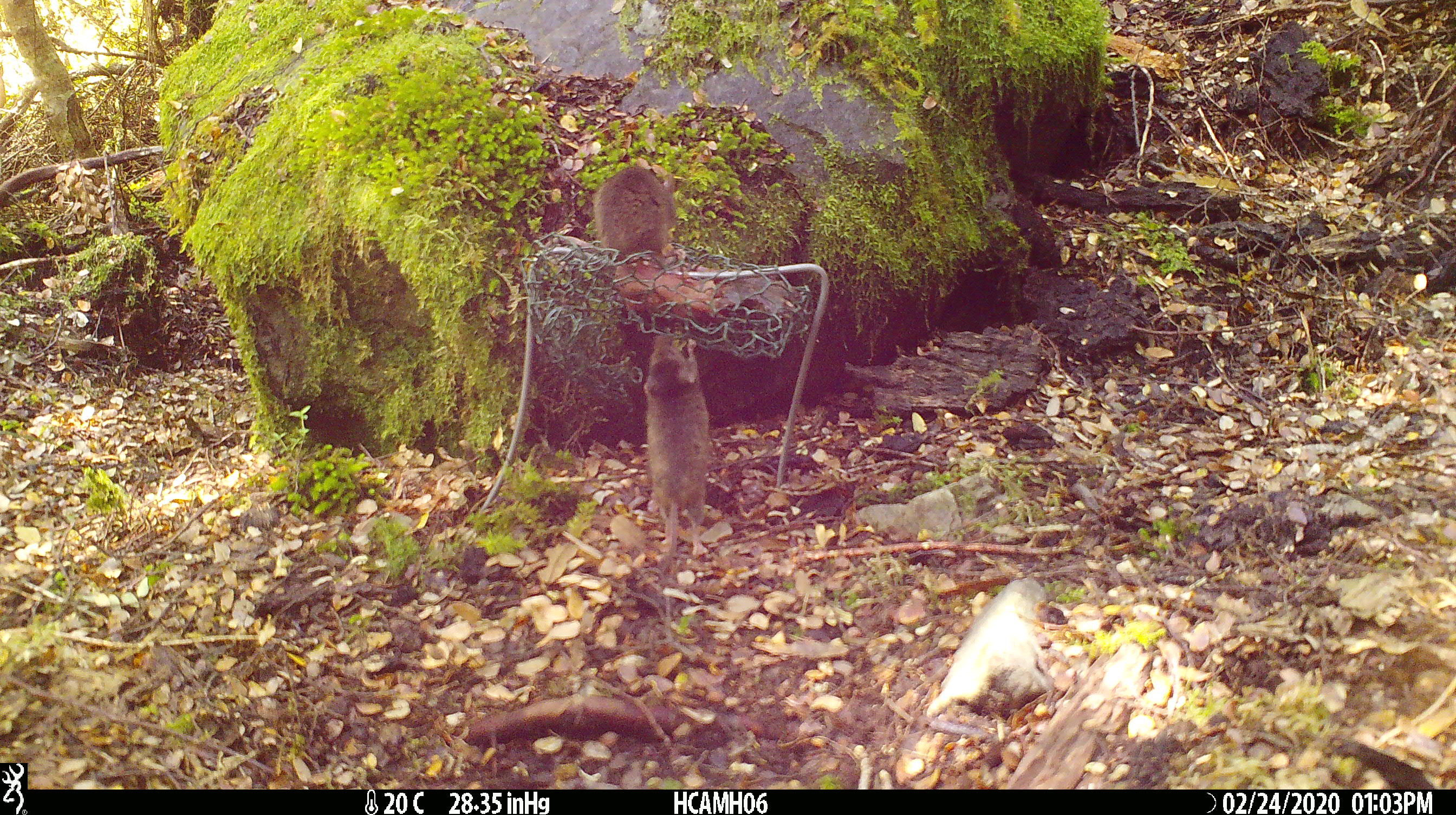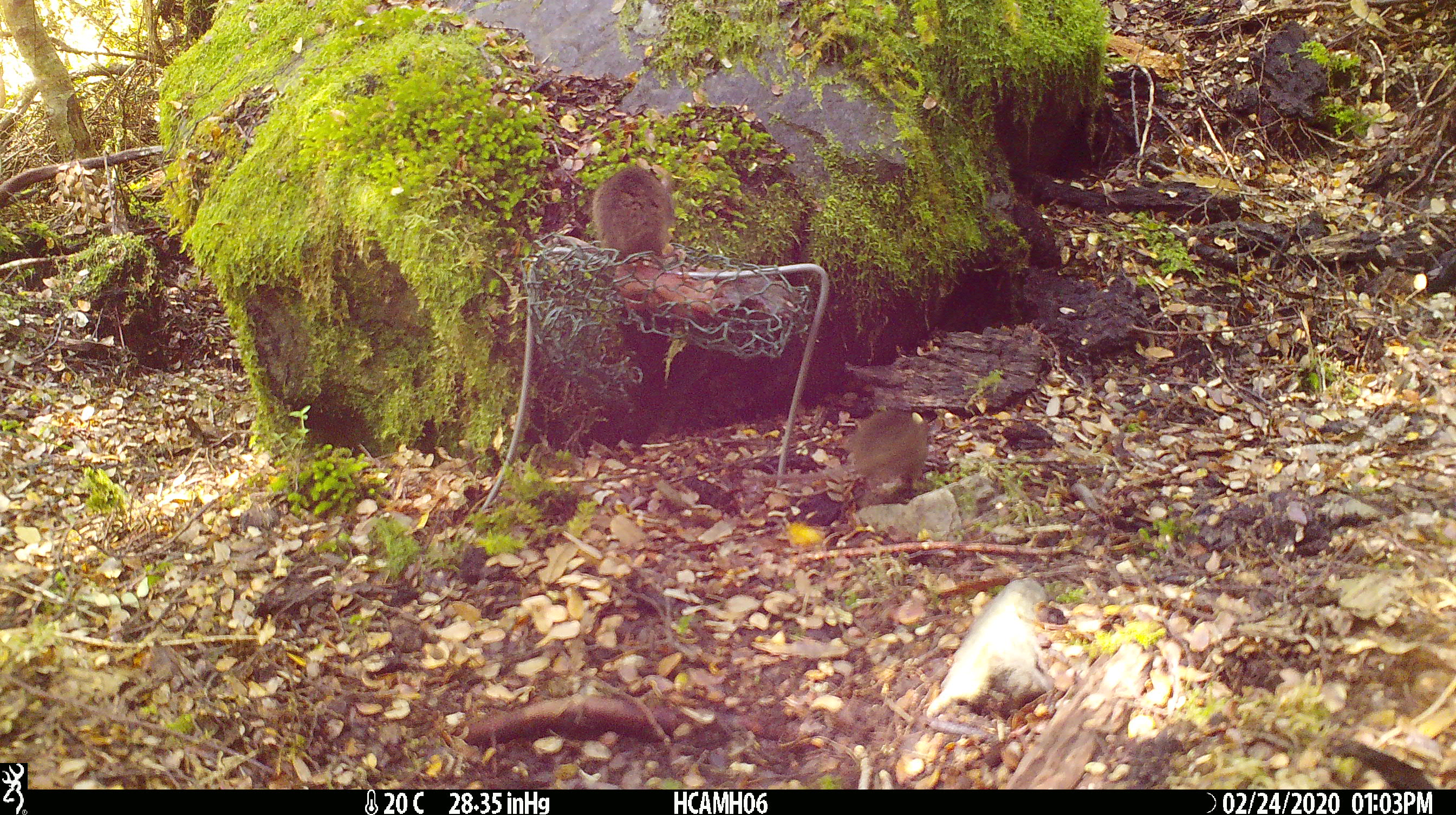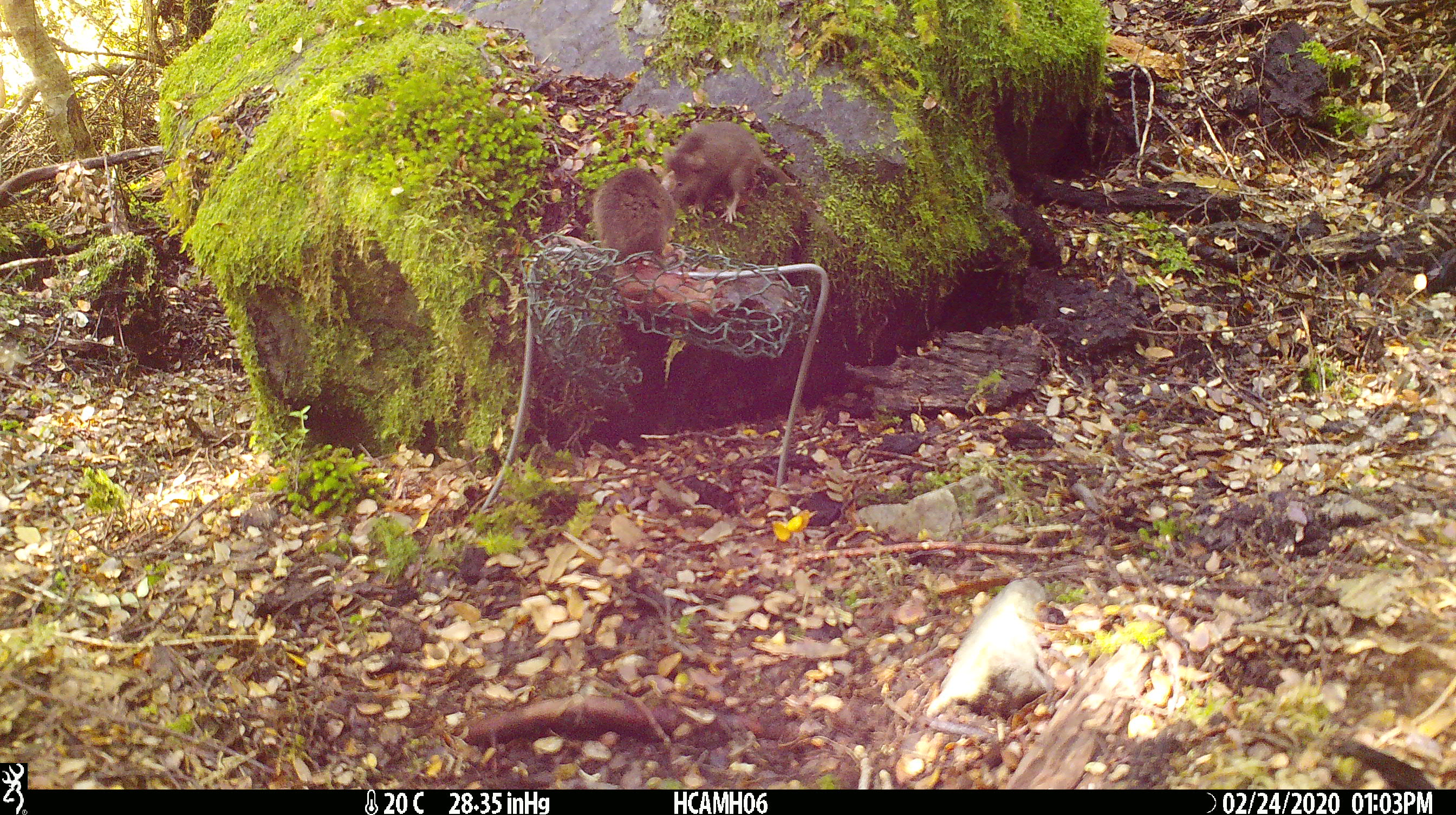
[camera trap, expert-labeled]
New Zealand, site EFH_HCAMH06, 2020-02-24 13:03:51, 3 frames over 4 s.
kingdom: Animalia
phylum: Chordata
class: Mammalia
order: Rodentia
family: Muridae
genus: Mus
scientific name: Mus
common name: mouse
Mouse (Mus).